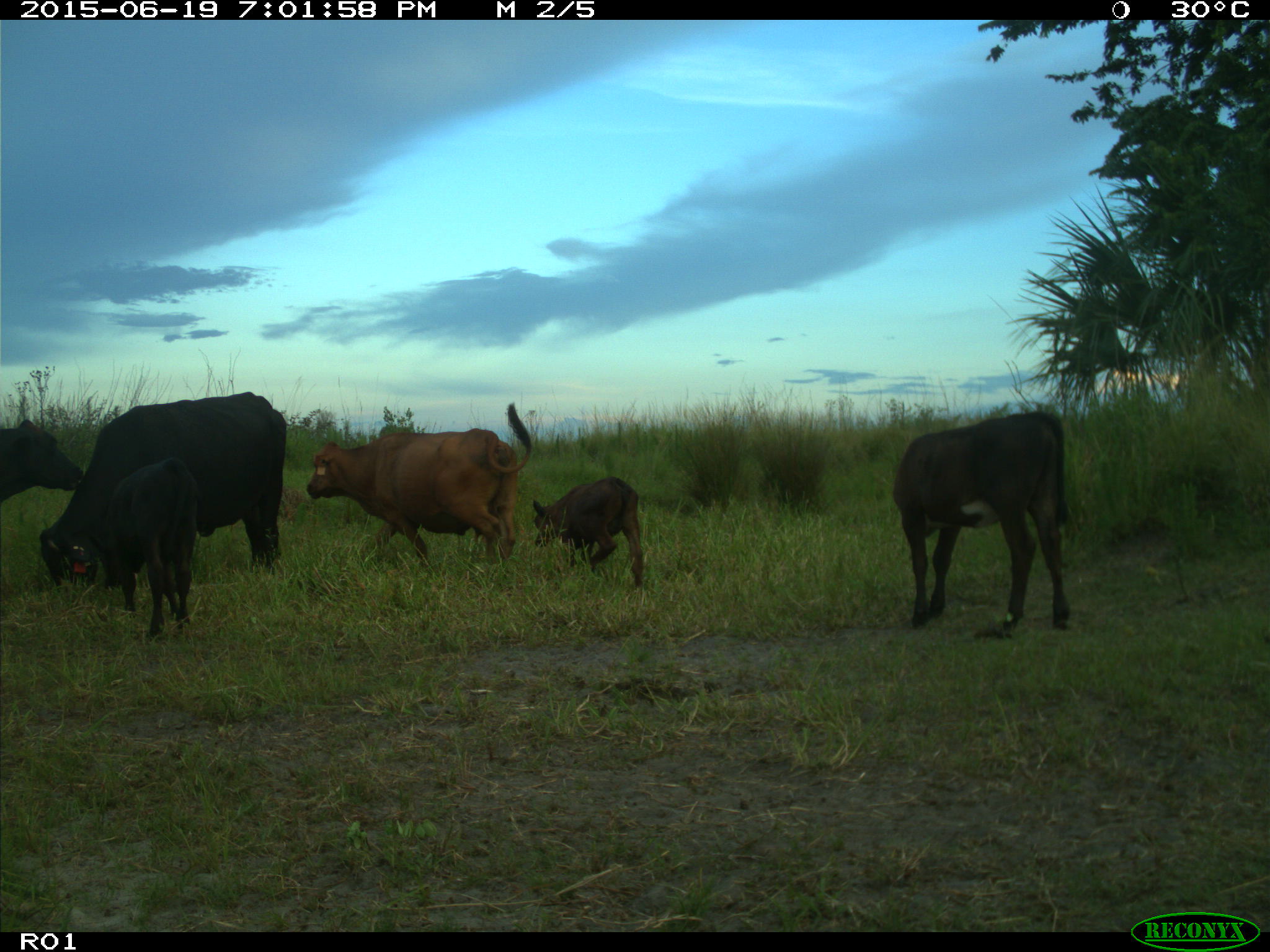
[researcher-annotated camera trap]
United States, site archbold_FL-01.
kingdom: Animalia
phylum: Chordata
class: Mammalia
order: Artiodactyla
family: Bovidae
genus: Bos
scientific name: Bos taurus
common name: domestic cow